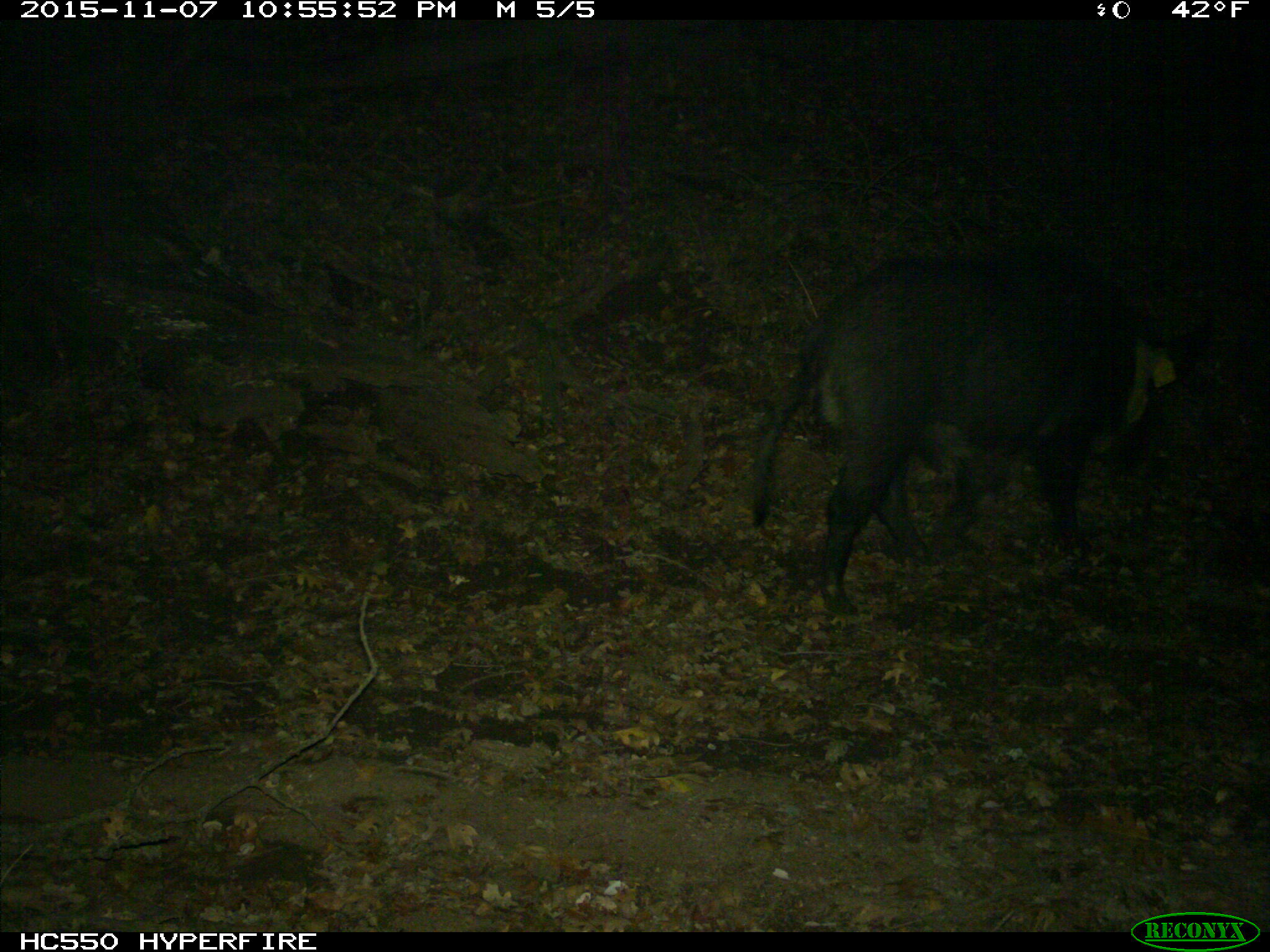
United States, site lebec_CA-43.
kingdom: Animalia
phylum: Chordata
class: Mammalia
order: Artiodactyla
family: Suidae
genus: Sus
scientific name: Sus scrofa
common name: wild boar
Sus scrofa (wild boar).